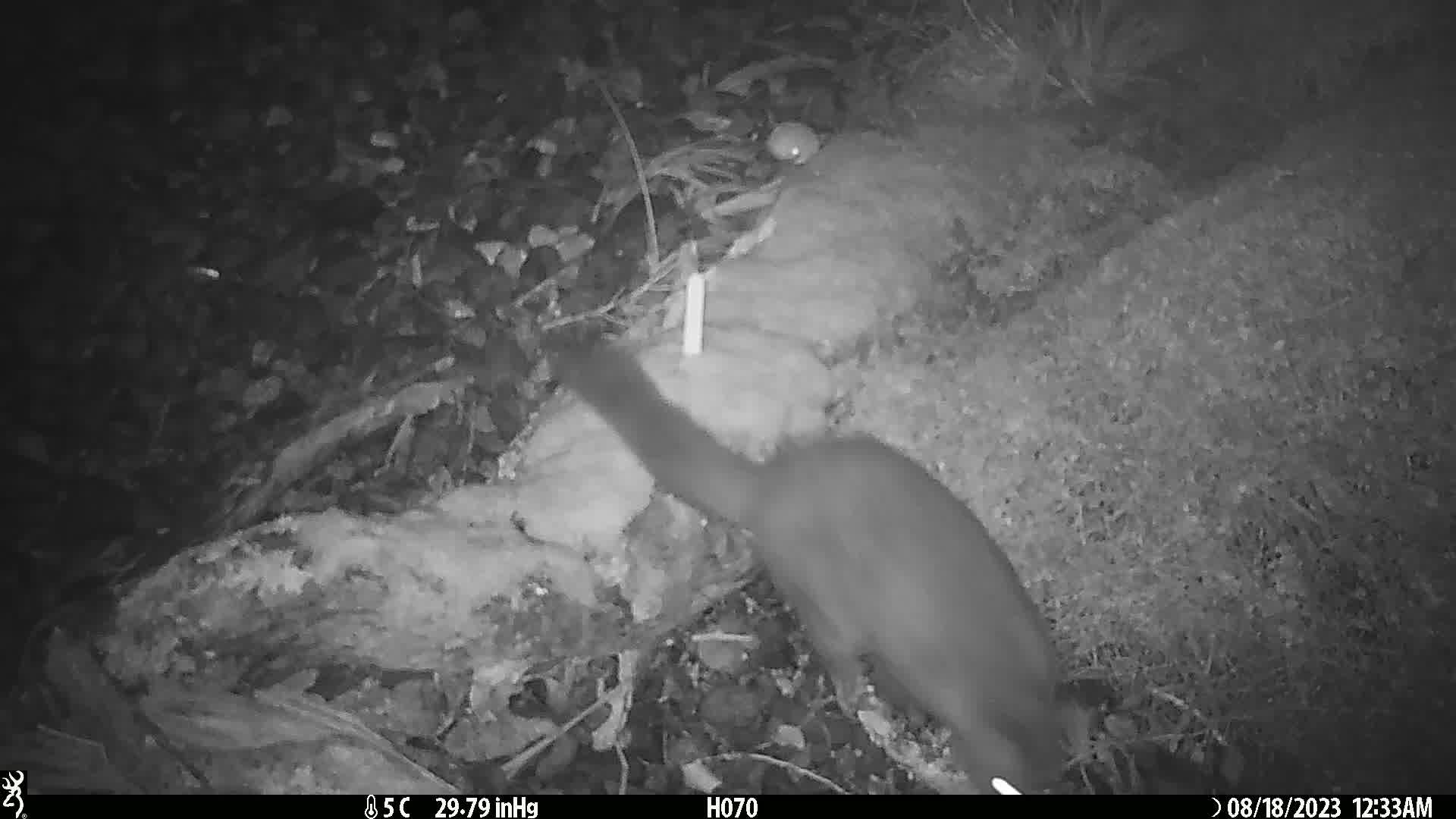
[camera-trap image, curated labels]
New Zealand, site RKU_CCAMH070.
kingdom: Animalia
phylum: Chordata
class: Mammalia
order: Diprotodontia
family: Phalangeridae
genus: Trichosurus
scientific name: Trichosurus vulpecula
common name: common brushtail possum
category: possum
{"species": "possum (common brushtail possum) (Trichosurus vulpecula)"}